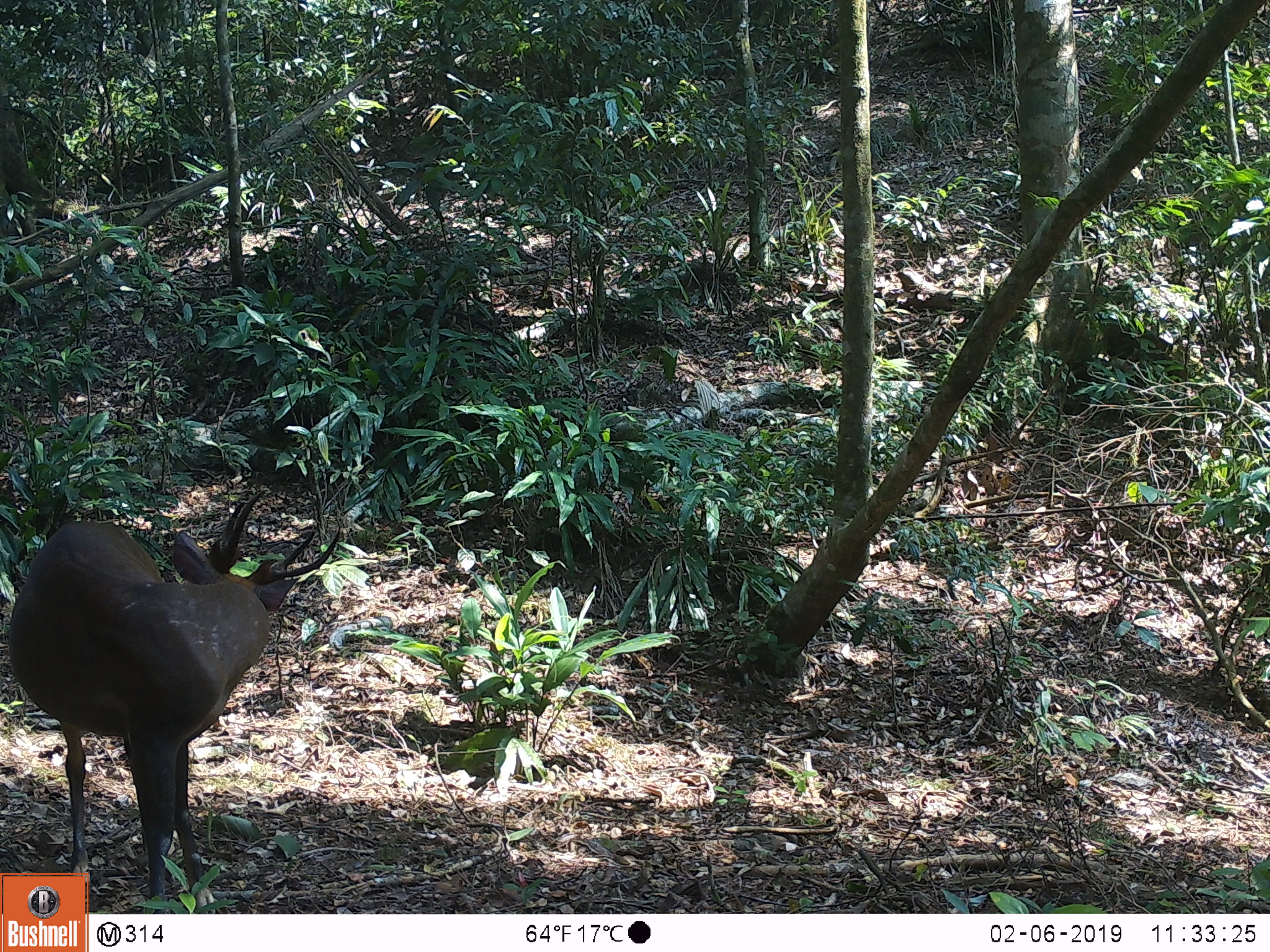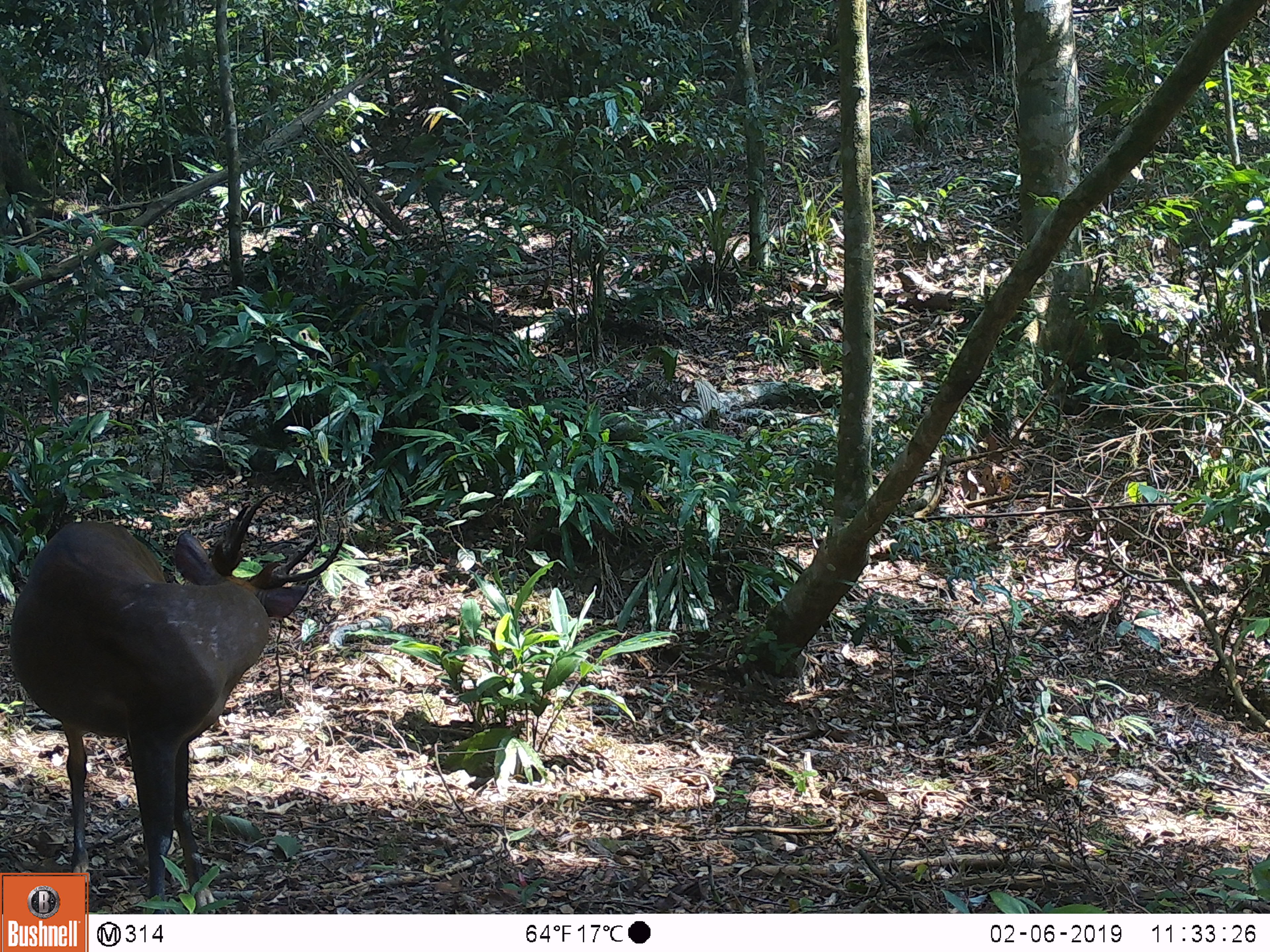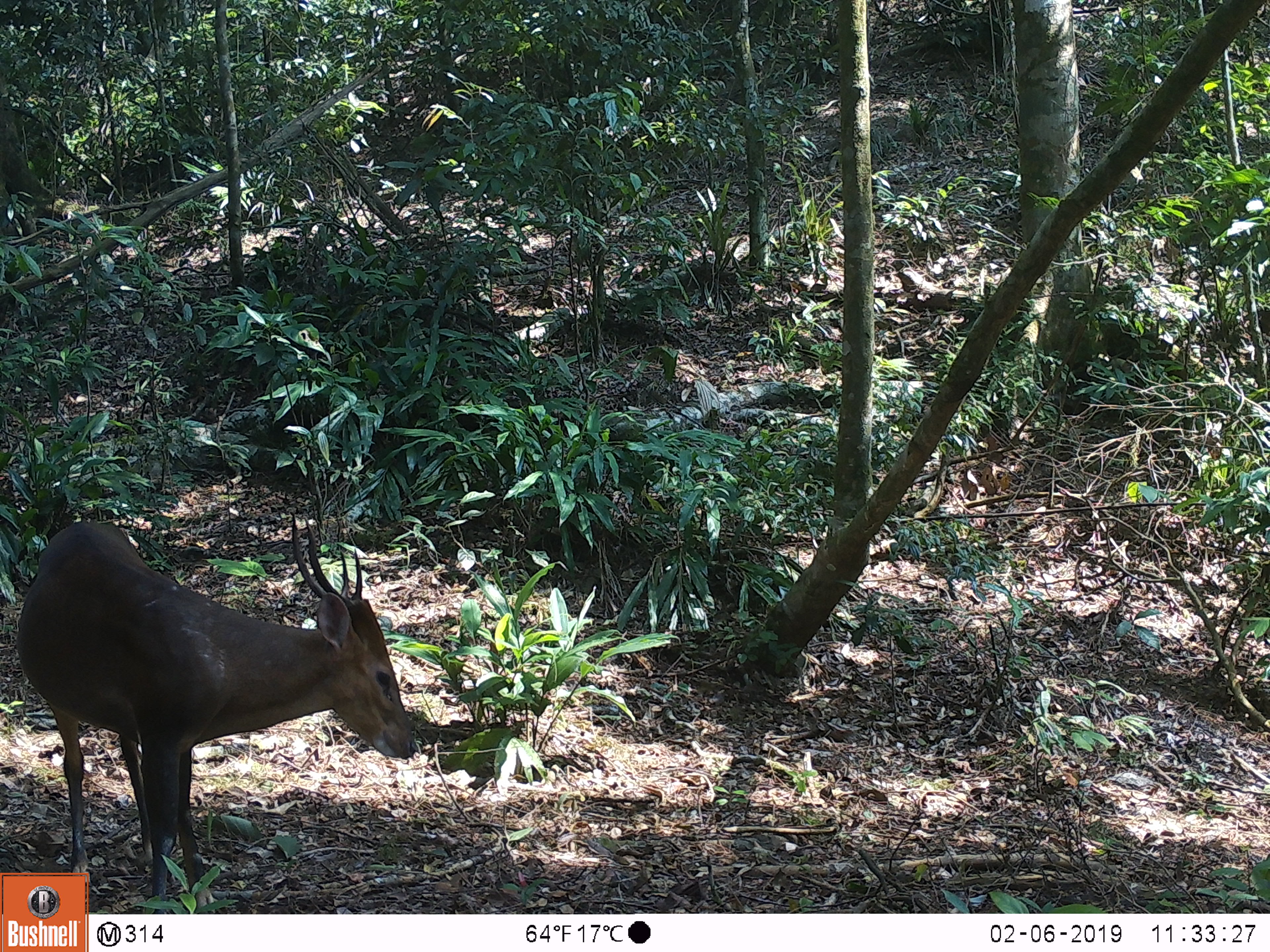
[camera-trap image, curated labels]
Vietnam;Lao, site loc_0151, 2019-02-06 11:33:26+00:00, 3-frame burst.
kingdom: Animalia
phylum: Chordata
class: Mammalia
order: Artiodactyla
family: Cervidae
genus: Muntiacus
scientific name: Muntiacus vuquangensis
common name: large-antlered muntjac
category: large antlered muntjac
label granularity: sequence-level